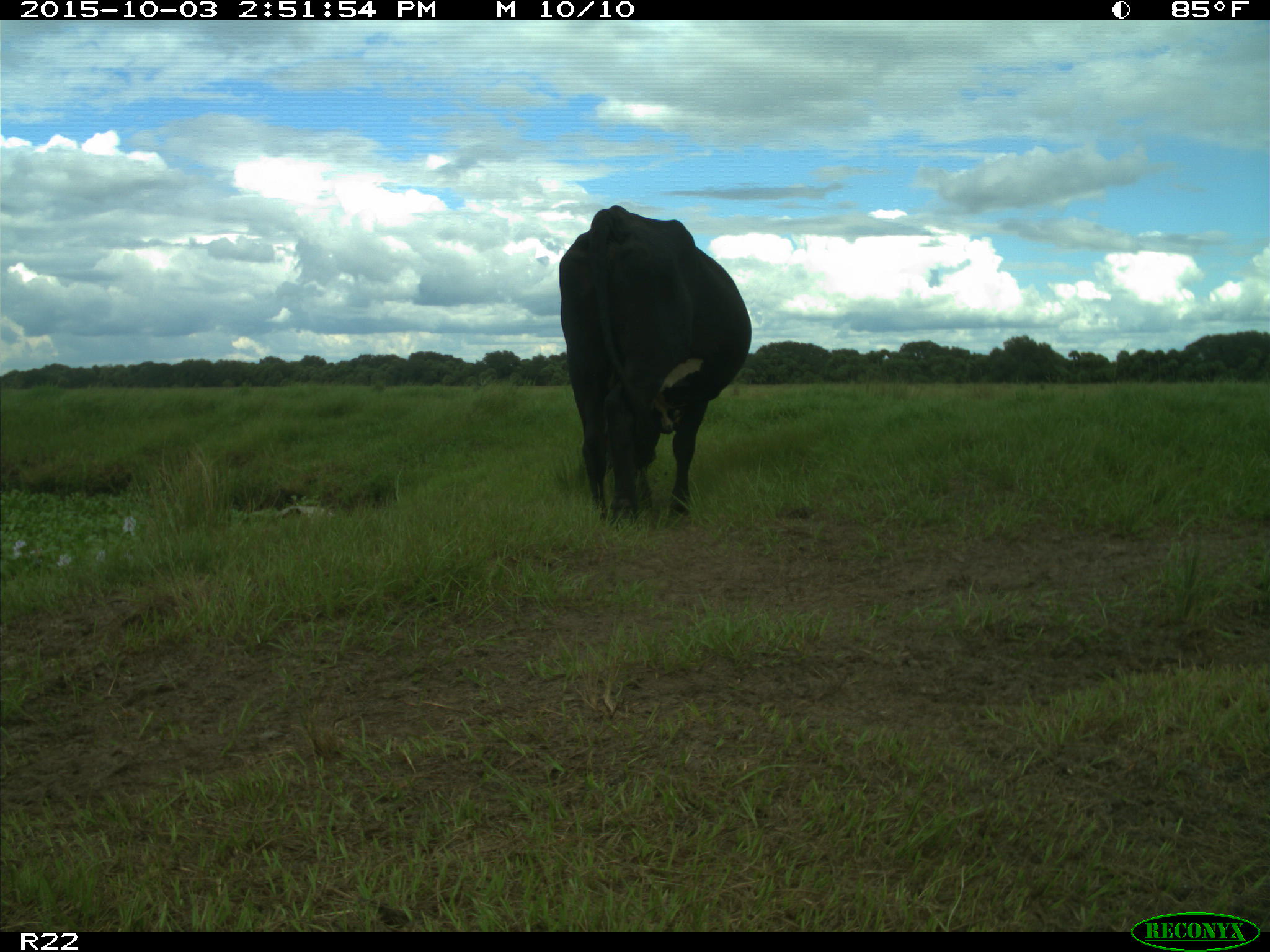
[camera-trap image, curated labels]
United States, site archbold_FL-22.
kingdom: Animalia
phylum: Chordata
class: Mammalia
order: Artiodactyla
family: Bovidae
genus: Bos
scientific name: Bos taurus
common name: domestic cow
Bos taurus (domestic cow).